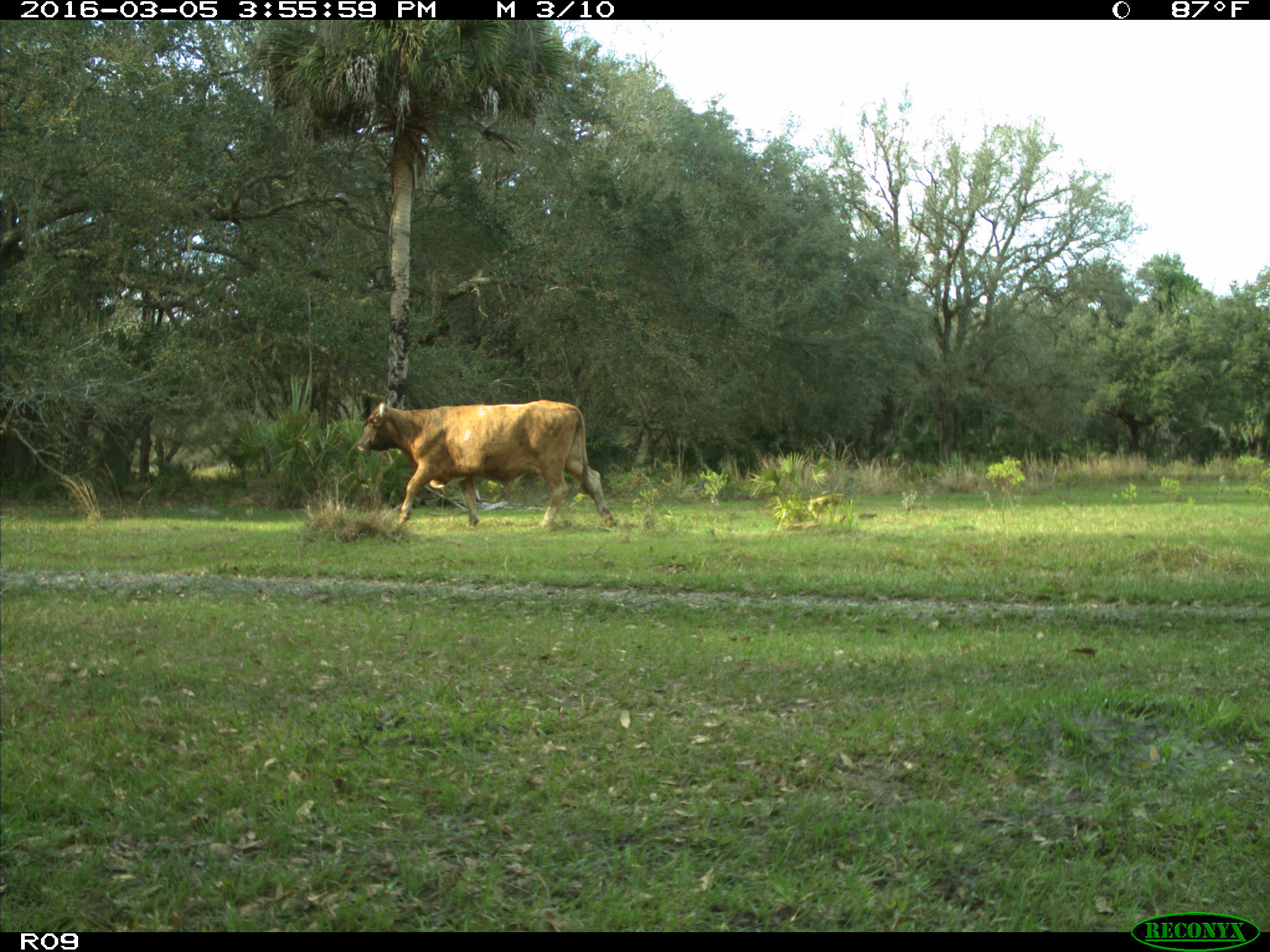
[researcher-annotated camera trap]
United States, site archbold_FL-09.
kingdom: Animalia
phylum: Chordata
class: Mammalia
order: Artiodactyla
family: Bovidae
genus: Bos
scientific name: Bos taurus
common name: domestic cow